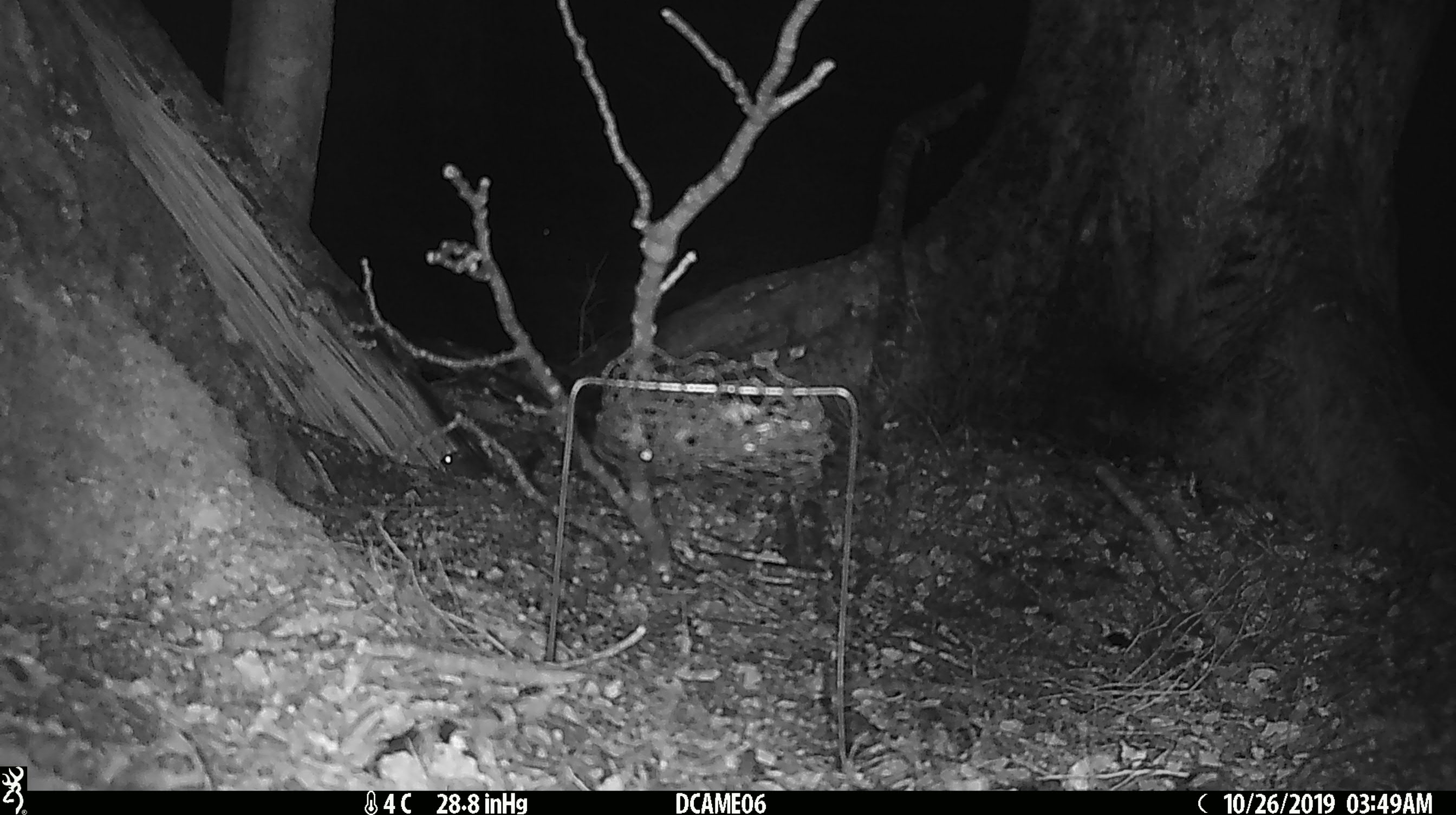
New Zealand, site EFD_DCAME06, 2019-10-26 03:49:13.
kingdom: Animalia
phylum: Chordata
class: Mammalia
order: Rodentia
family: Muridae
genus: Mus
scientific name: Mus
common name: mouse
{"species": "mouse (Mus)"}